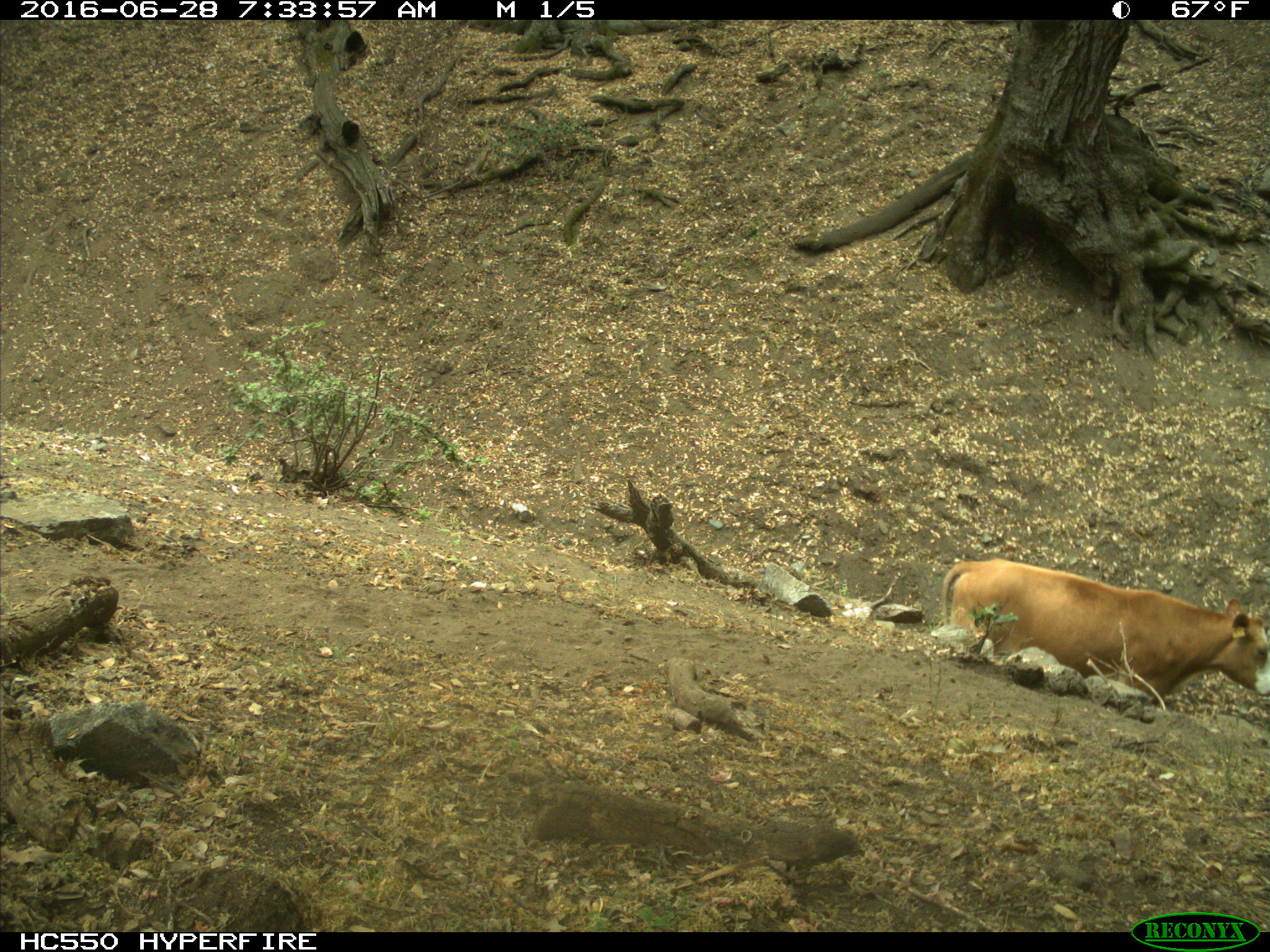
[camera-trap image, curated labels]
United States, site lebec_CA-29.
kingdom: Animalia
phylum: Chordata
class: Mammalia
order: Artiodactyla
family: Bovidae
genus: Bos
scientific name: Bos taurus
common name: domestic cow